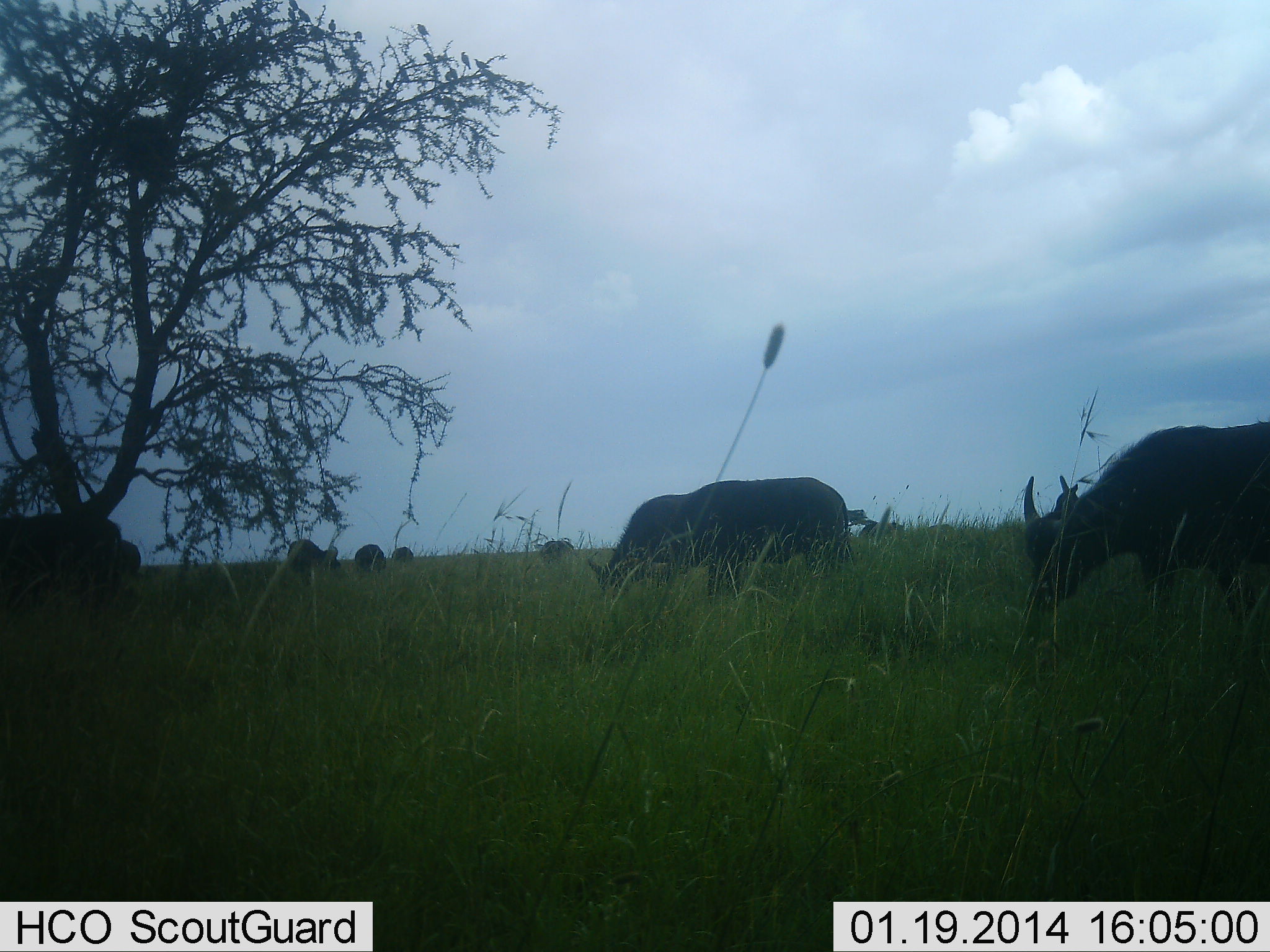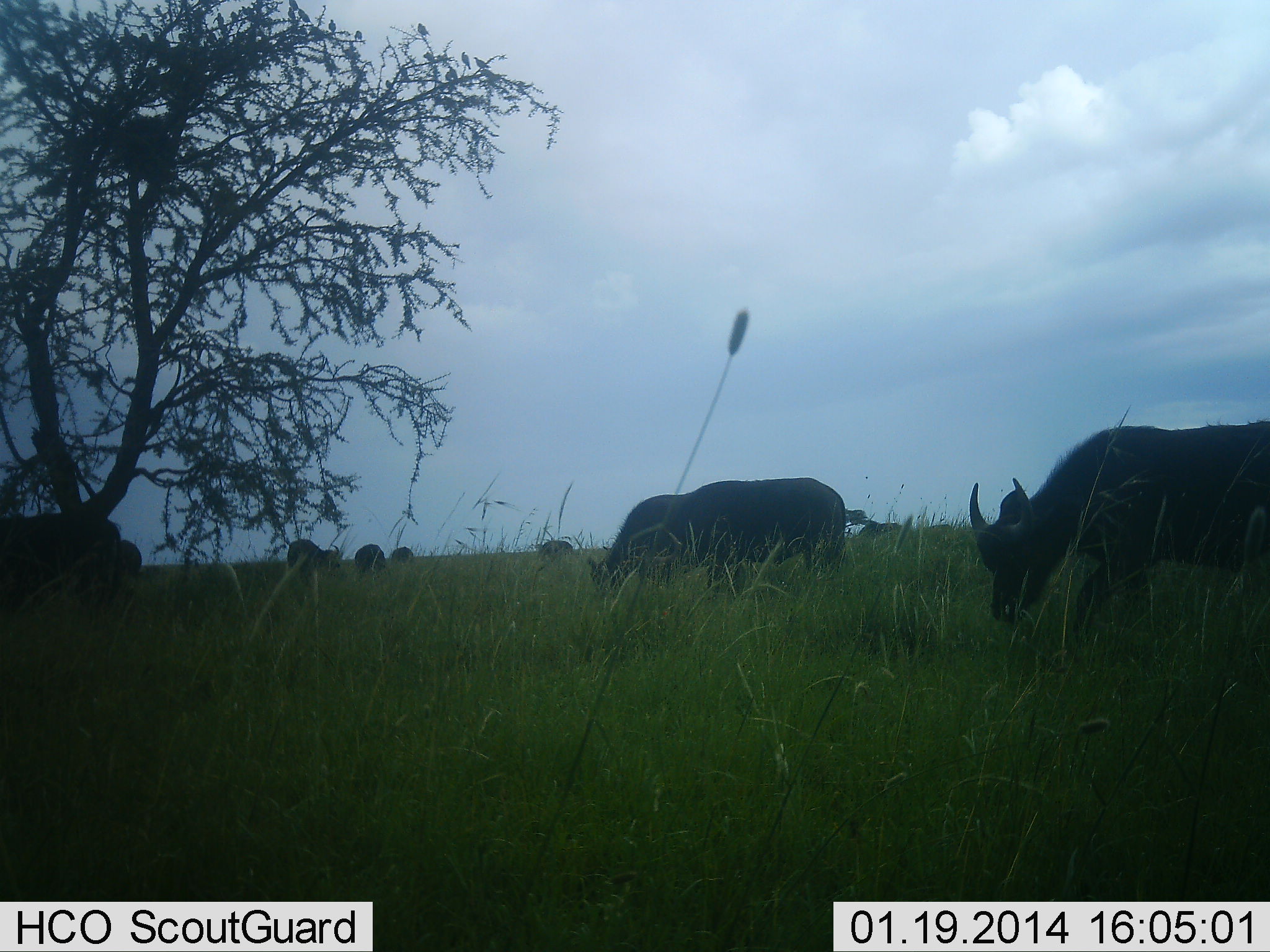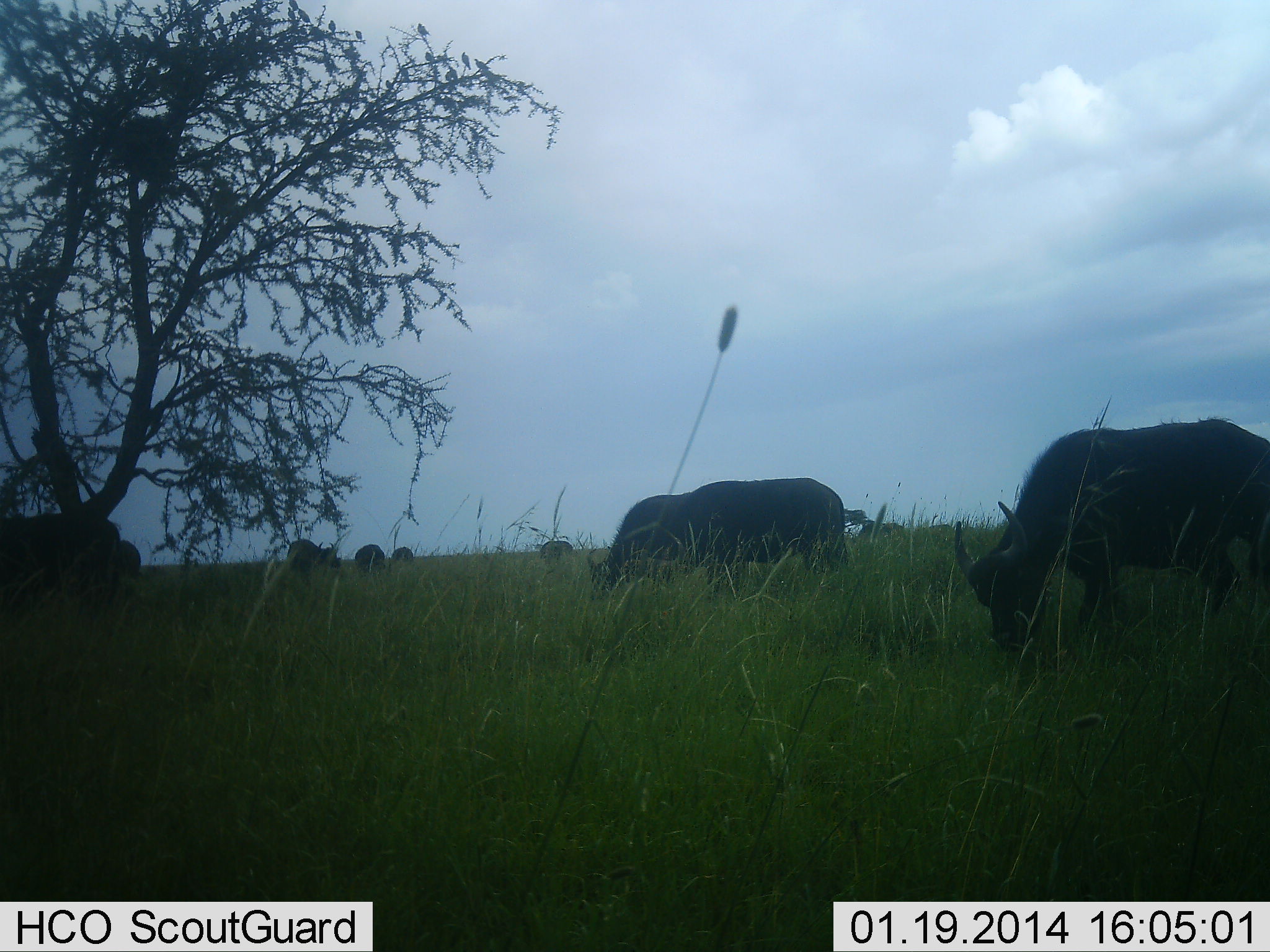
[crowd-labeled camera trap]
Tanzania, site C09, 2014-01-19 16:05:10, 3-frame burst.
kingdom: Animalia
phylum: Chordata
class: Mammalia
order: Artiodactyla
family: Bovidae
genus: Syncerus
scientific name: Syncerus caffer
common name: cape buffalo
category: buffalo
Buffalo (cape buffalo) (Syncerus caffer), count 8. Behavior (volunteer vote fractions): standing 36%, resting 0%, moving 45%, interacting 0%. Young present (vote fraction): 0%. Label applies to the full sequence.